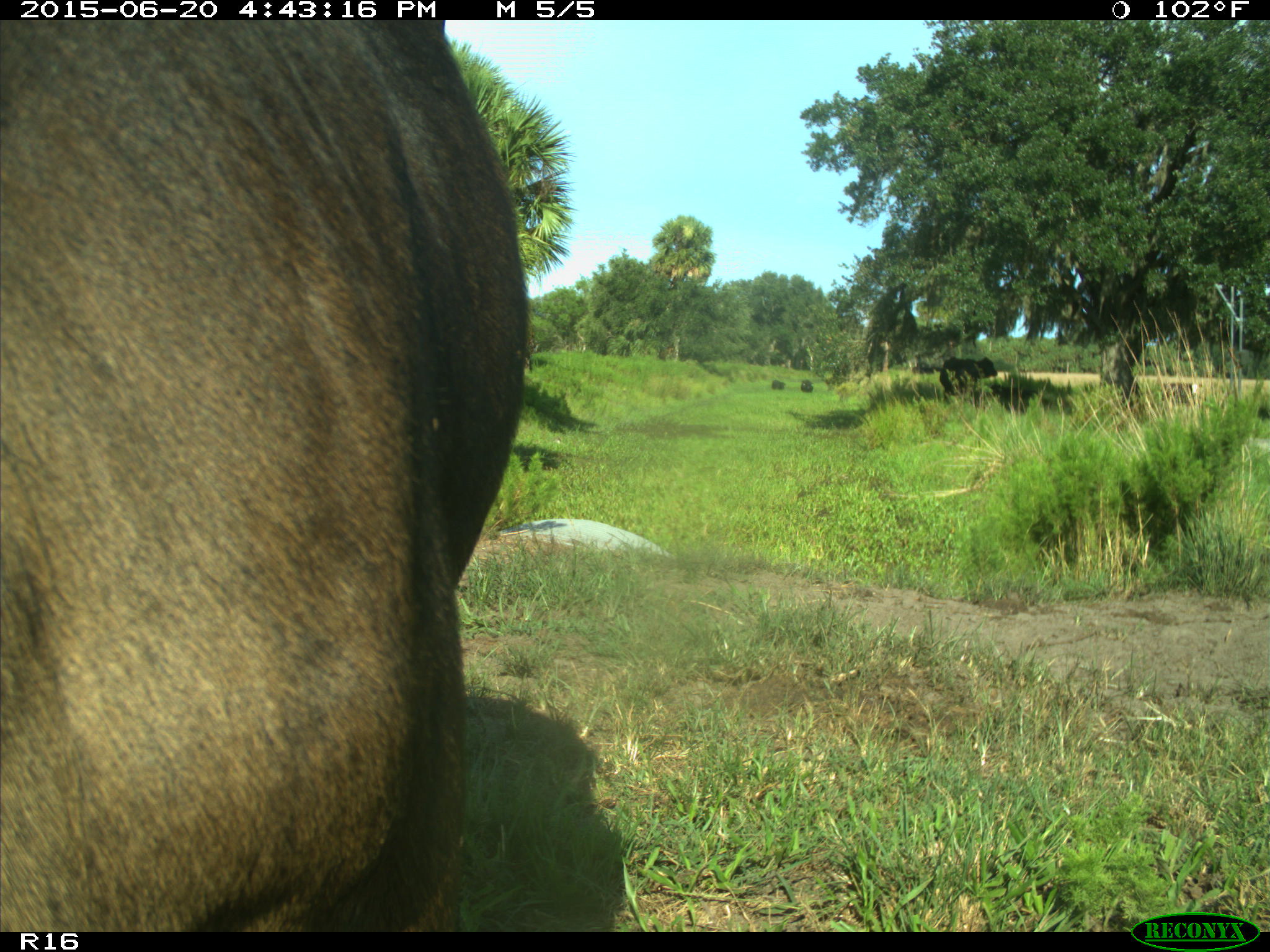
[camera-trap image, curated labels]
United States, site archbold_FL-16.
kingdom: Animalia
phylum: Chordata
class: Mammalia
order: Artiodactyla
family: Bovidae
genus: Bos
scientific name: Bos taurus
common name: domestic cow